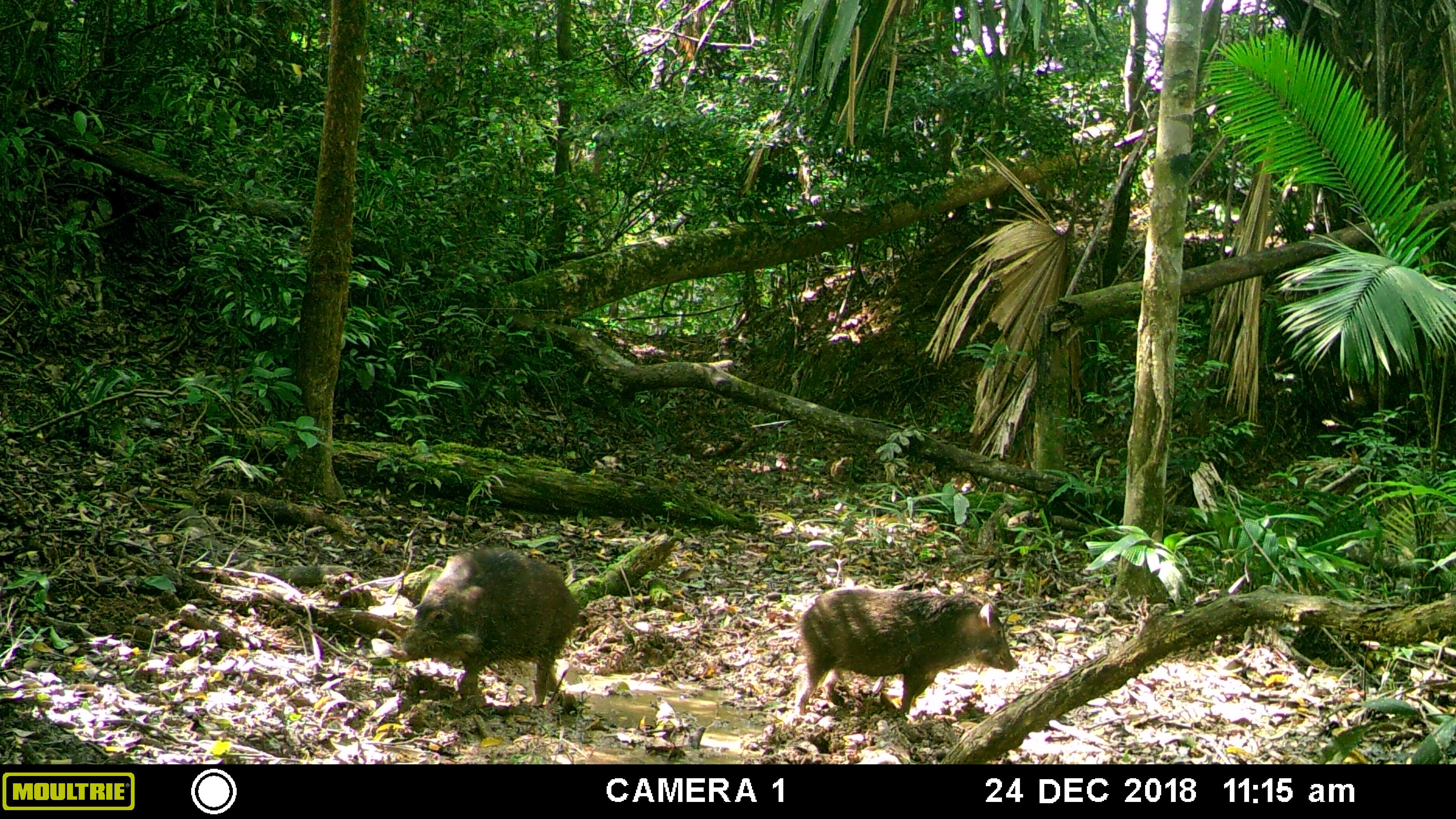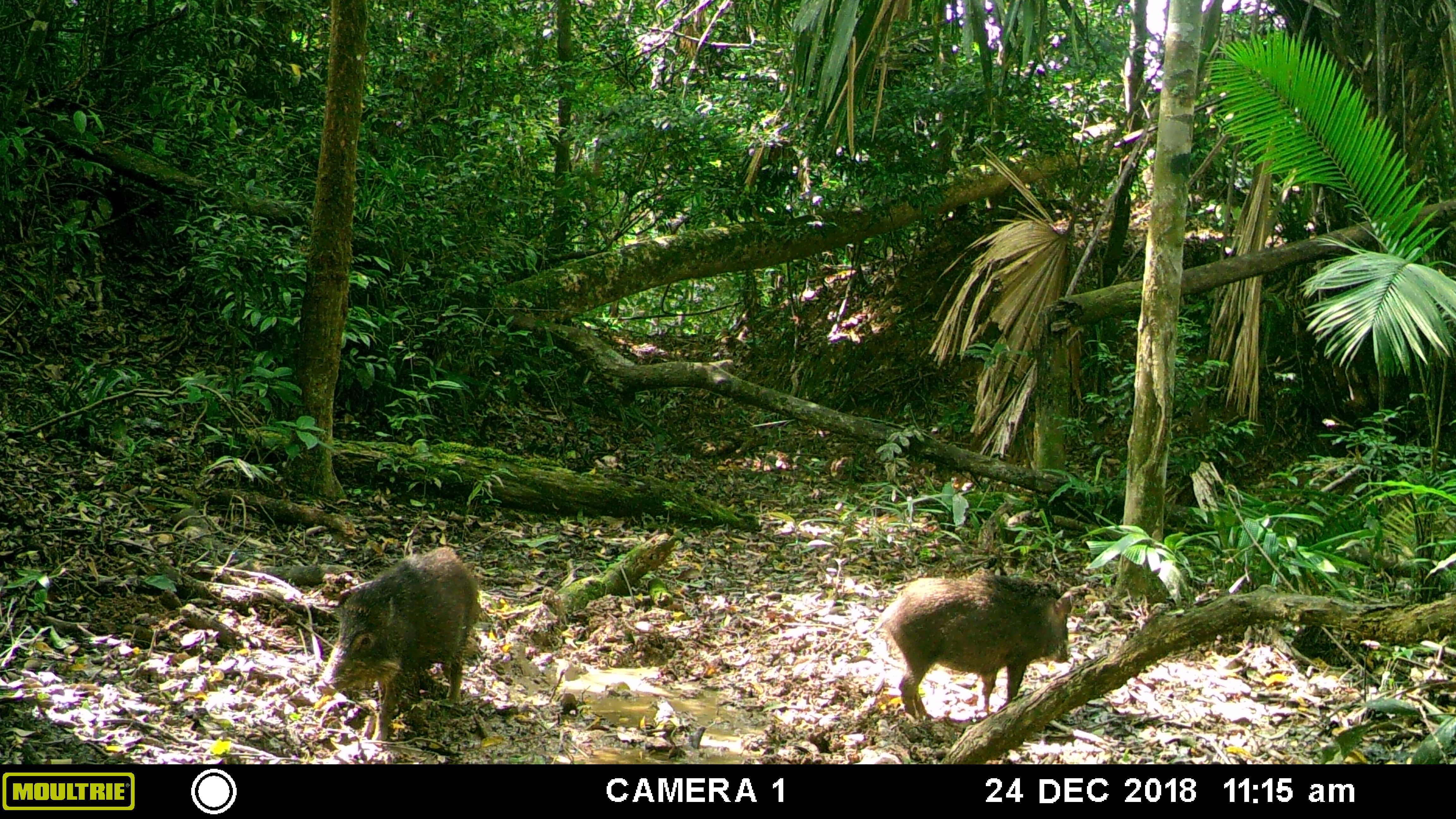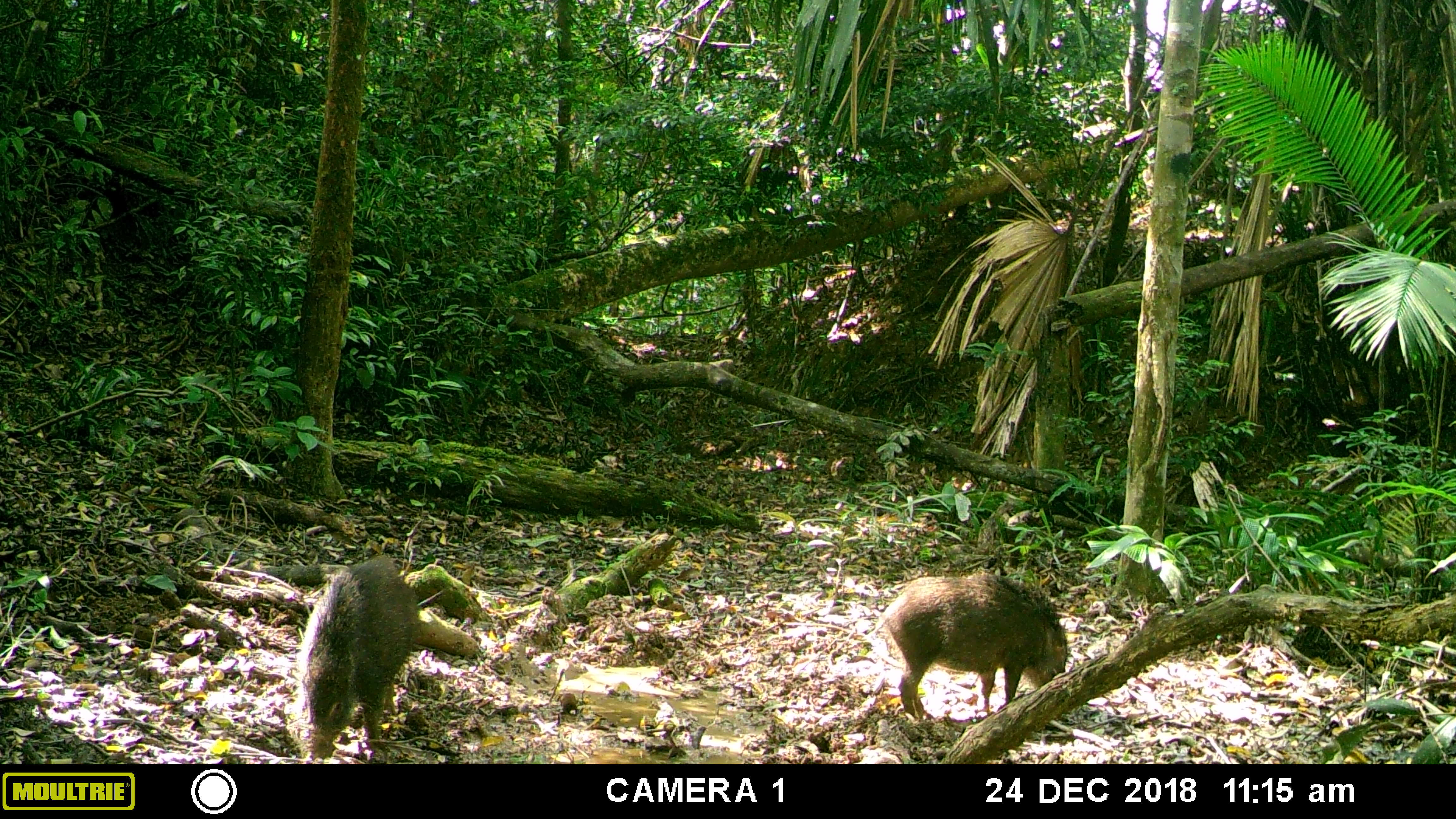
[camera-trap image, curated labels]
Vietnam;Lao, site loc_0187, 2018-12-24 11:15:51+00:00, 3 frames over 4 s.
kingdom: Animalia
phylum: Chordata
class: Mammalia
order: Artiodactyla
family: Suidae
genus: Sus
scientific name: Sus scrofa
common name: eurasian wild pig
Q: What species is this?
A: Eurasian wild pig (Sus scrofa).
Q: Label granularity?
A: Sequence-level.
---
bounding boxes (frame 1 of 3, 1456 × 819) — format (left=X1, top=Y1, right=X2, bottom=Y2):
eurasian wild pig: (left=388, top=544, right=581, bottom=703); (left=796, top=586, right=1019, bottom=722)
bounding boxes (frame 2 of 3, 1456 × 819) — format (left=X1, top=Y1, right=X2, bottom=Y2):
eurasian wild pig: (left=315, top=545, right=479, bottom=746); (left=870, top=572, right=1074, bottom=723)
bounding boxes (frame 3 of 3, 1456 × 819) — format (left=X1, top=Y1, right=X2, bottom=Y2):
eurasian wild pig: (left=873, top=573, right=1067, bottom=720); (left=295, top=554, right=420, bottom=764)